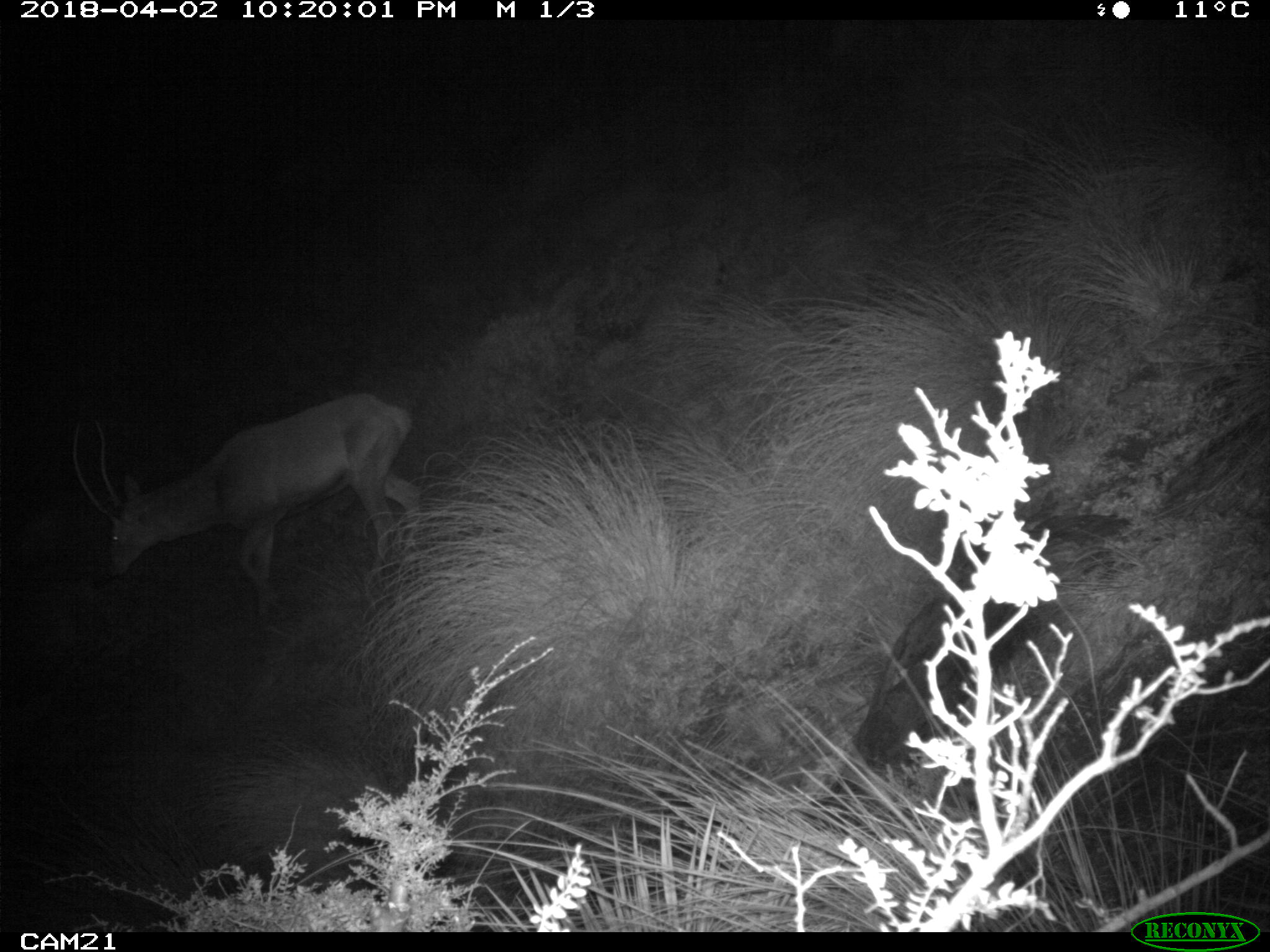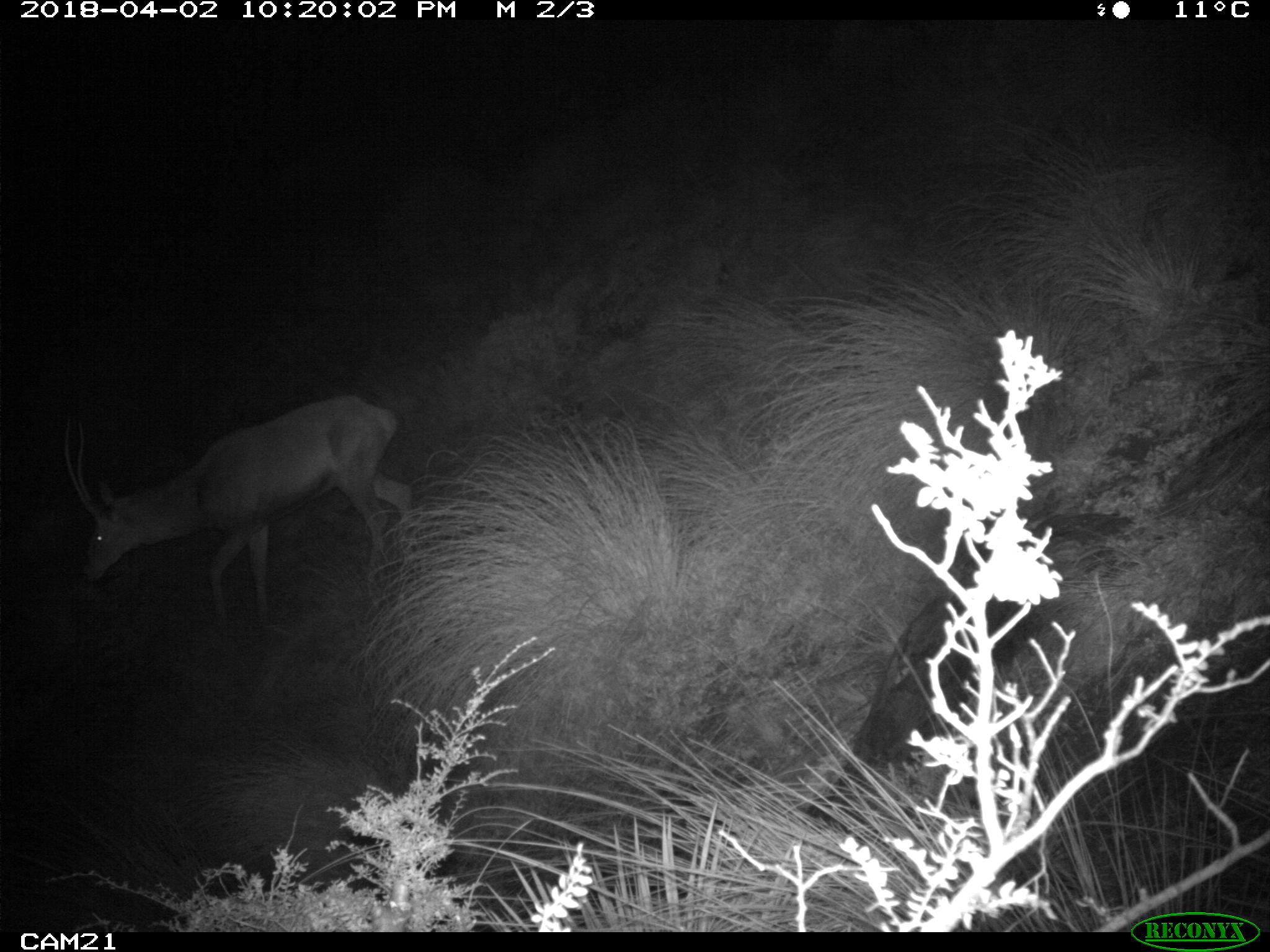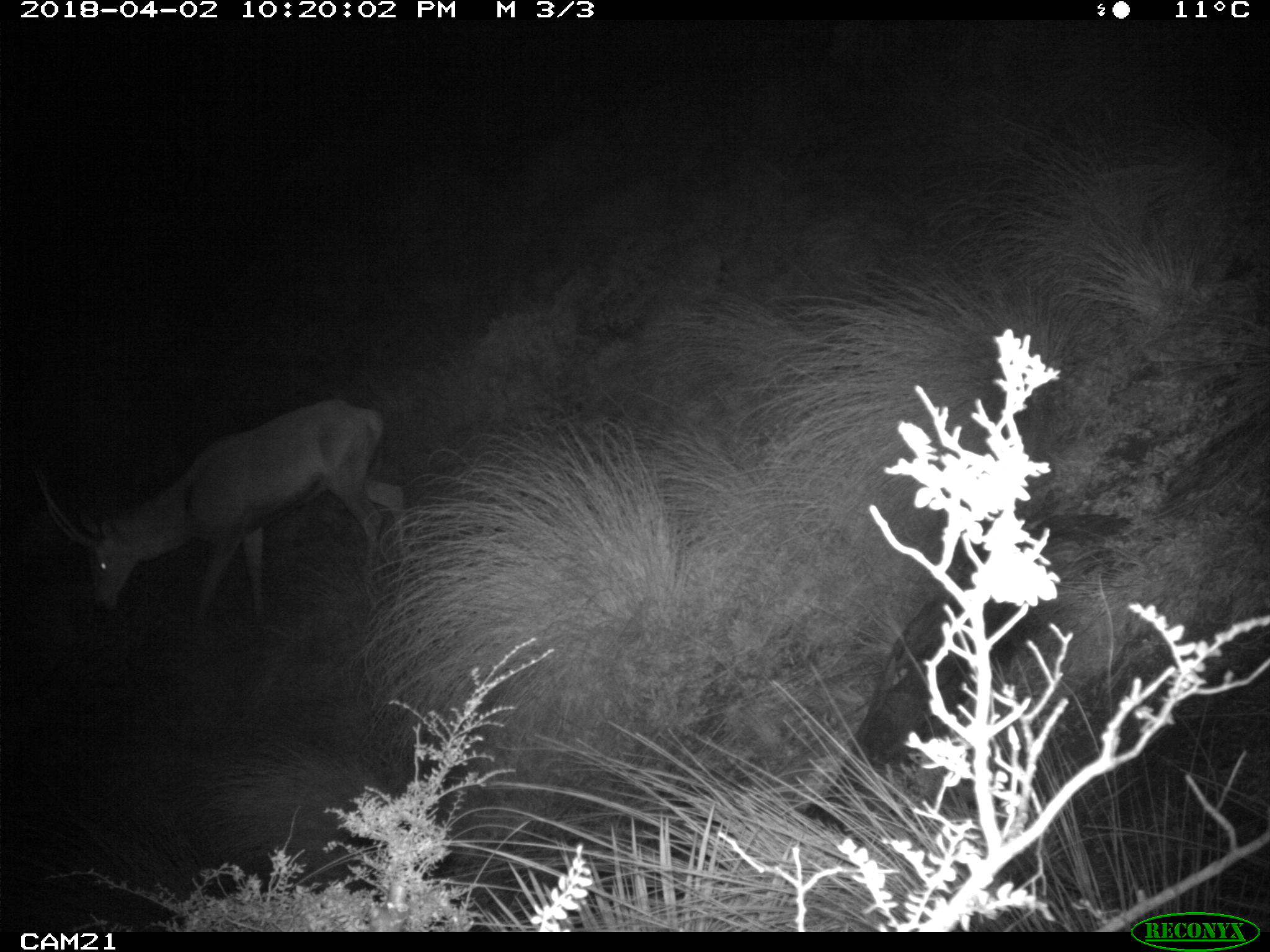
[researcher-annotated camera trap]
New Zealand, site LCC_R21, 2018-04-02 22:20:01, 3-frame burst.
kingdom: Animalia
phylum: Chordata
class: Mammalia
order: Artiodactyla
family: Cervidae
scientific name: Cervidae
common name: deer